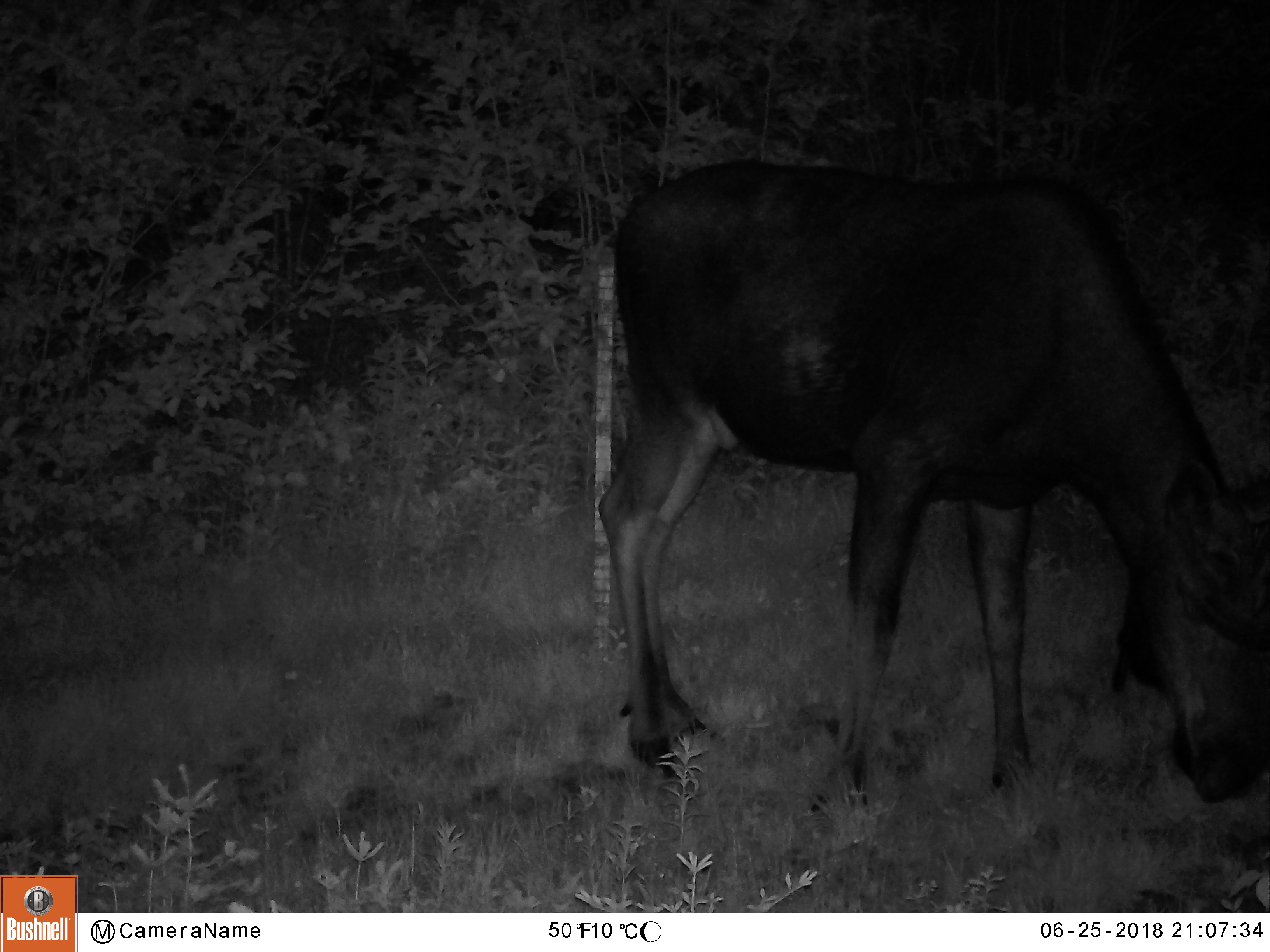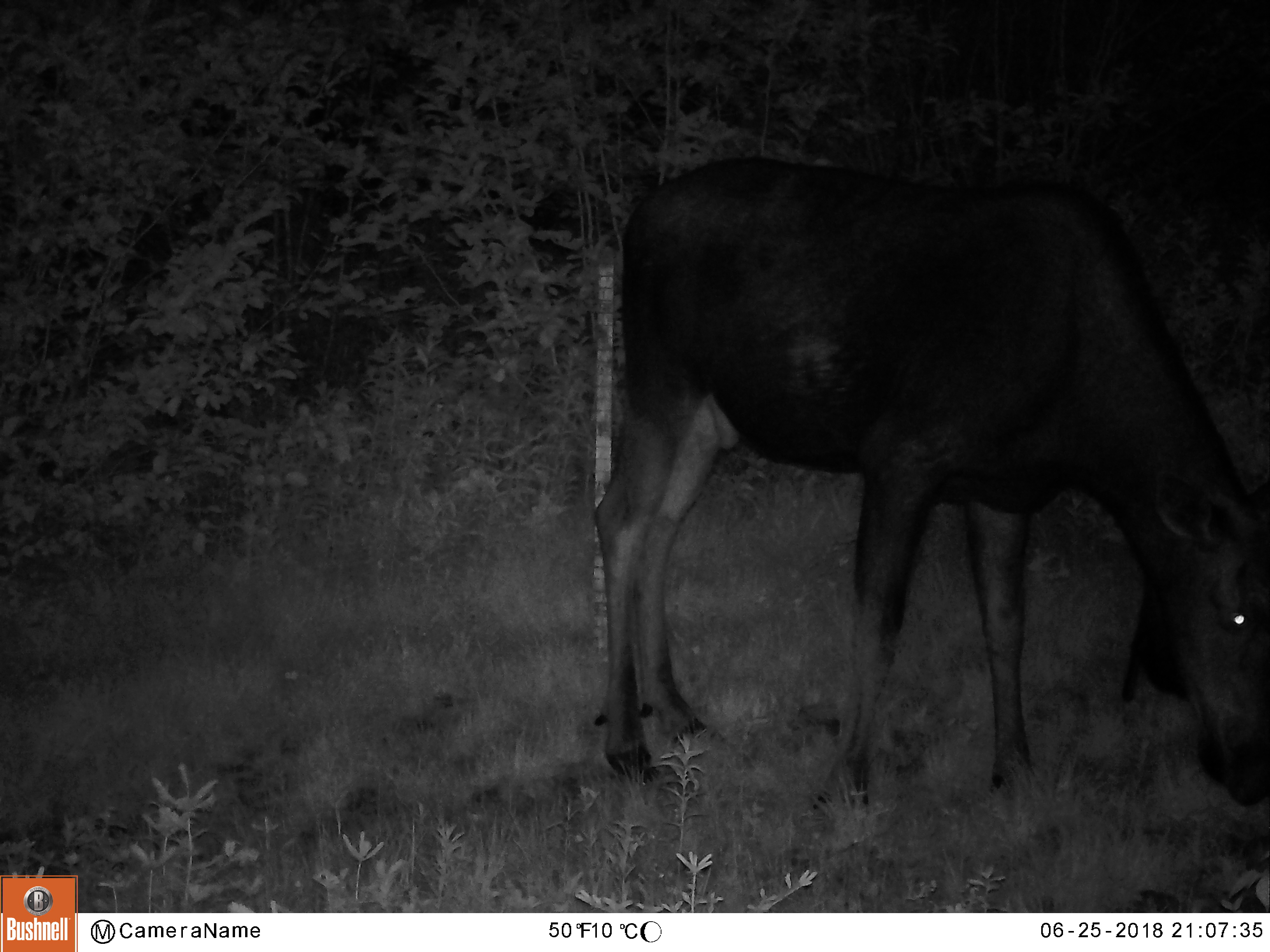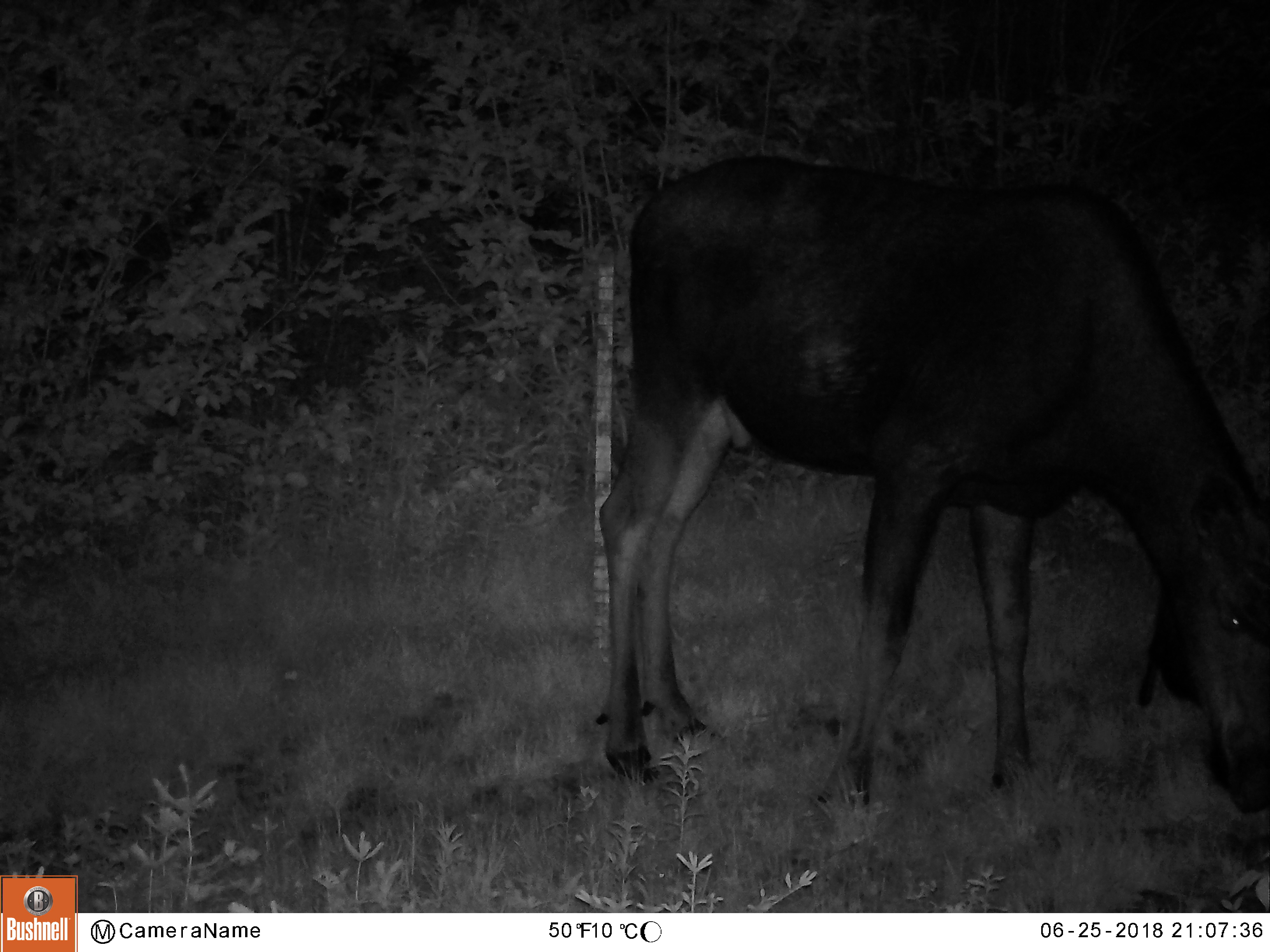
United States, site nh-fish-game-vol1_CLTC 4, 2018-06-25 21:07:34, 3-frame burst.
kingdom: Animalia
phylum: Chordata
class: Mammalia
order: Artiodactyla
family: Cervidae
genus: Alces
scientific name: Alces alces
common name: moose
Moose (Alces alces).